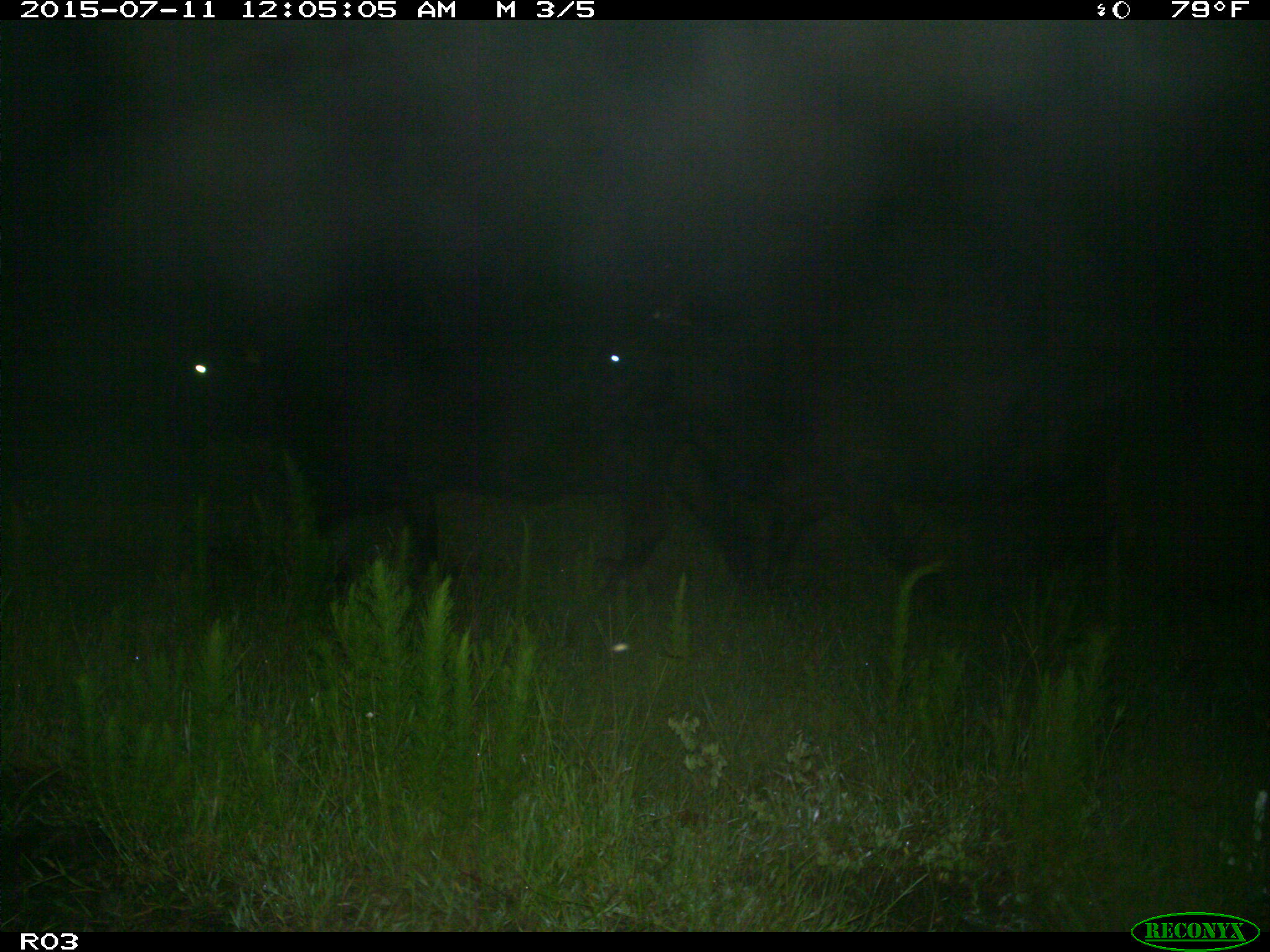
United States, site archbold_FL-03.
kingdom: Animalia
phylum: Chordata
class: Mammalia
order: Artiodactyla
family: Bovidae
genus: Bos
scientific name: Bos taurus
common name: domestic cow